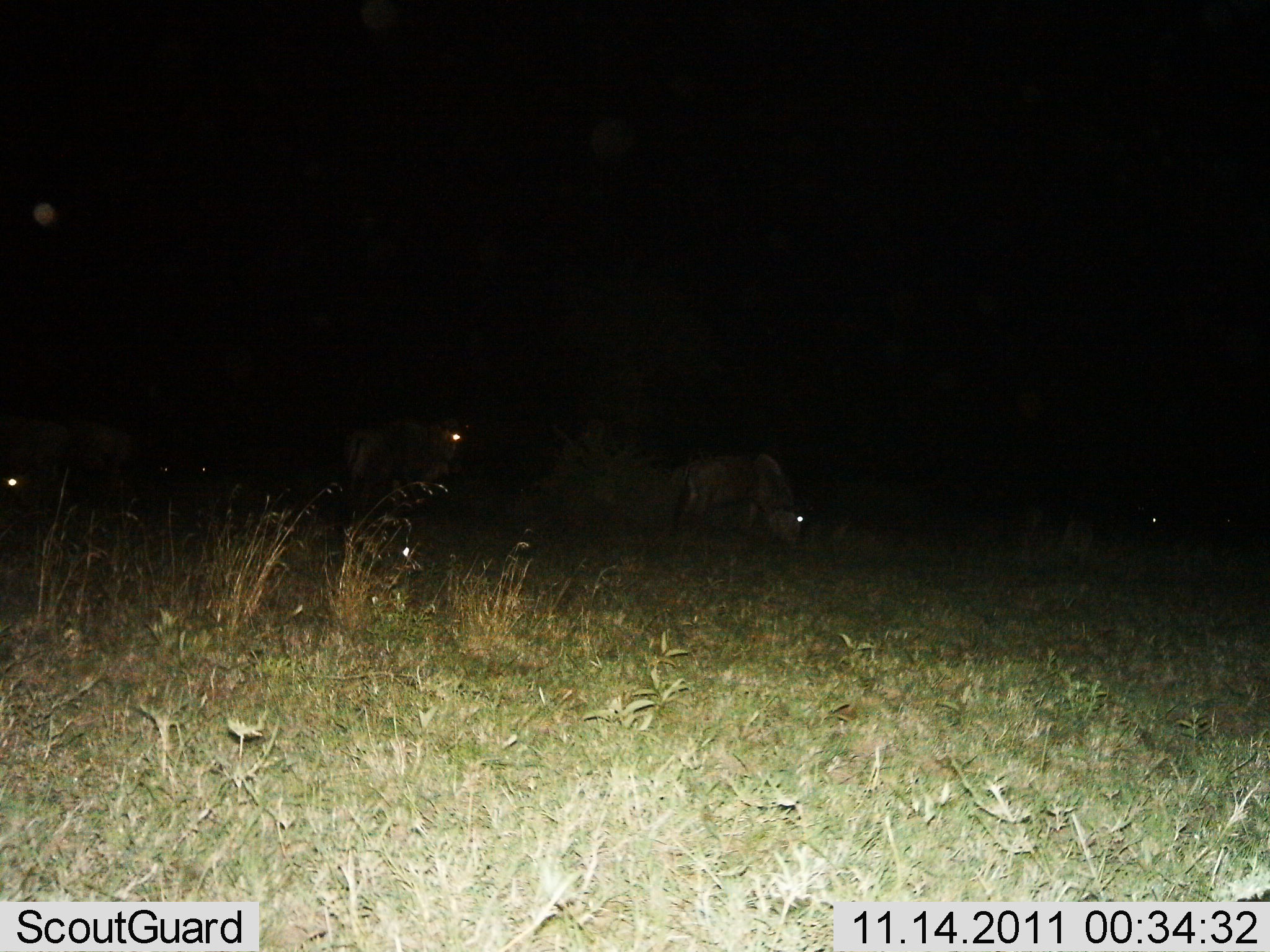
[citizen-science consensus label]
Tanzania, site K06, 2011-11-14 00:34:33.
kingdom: Animalia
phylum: Chordata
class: Mammalia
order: Artiodactyla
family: Bovidae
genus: Connochaetes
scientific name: Connochaetes taurinus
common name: blue wildebeest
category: wildebeest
Wildebeest (blue wildebeest) (Connochaetes taurinus), count 4. Behavior (volunteer vote fractions): standing 42%, resting 8%, moving 8%, interacting 0%. Young present (vote fraction): 0%. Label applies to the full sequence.